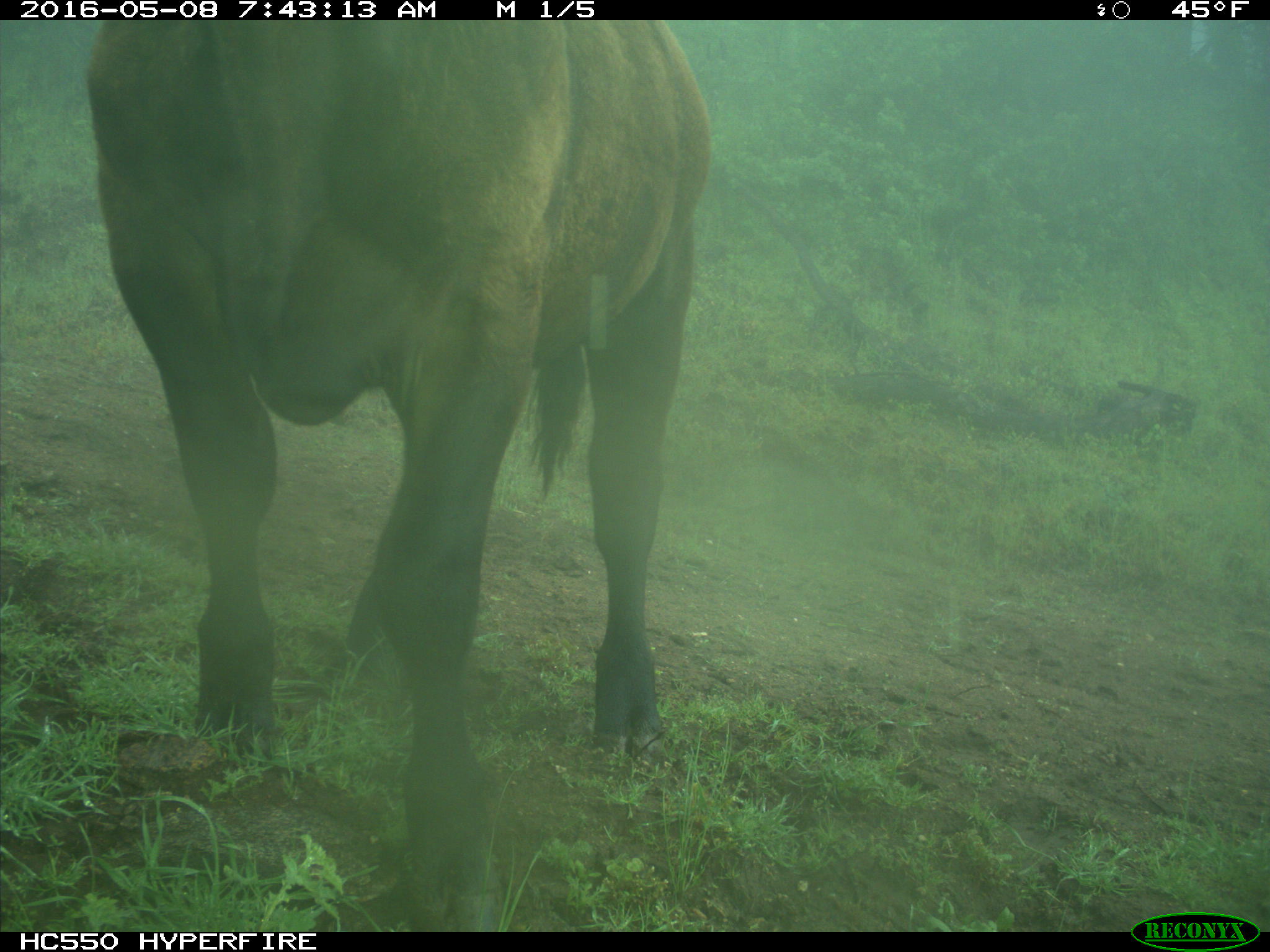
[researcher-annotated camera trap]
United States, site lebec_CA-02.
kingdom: Animalia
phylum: Chordata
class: Mammalia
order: Artiodactyla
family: Bovidae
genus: Bos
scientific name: Bos taurus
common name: domestic cow